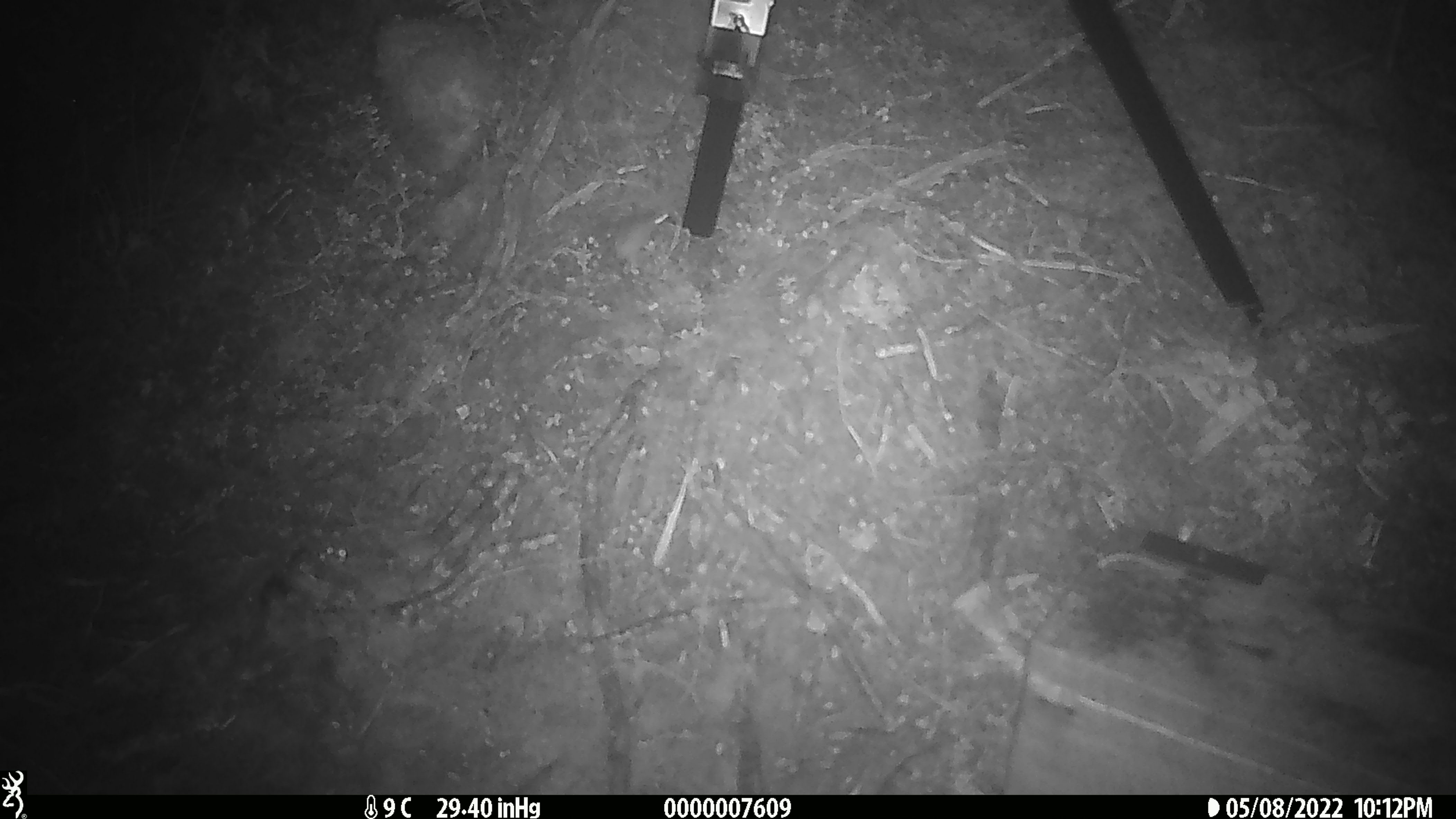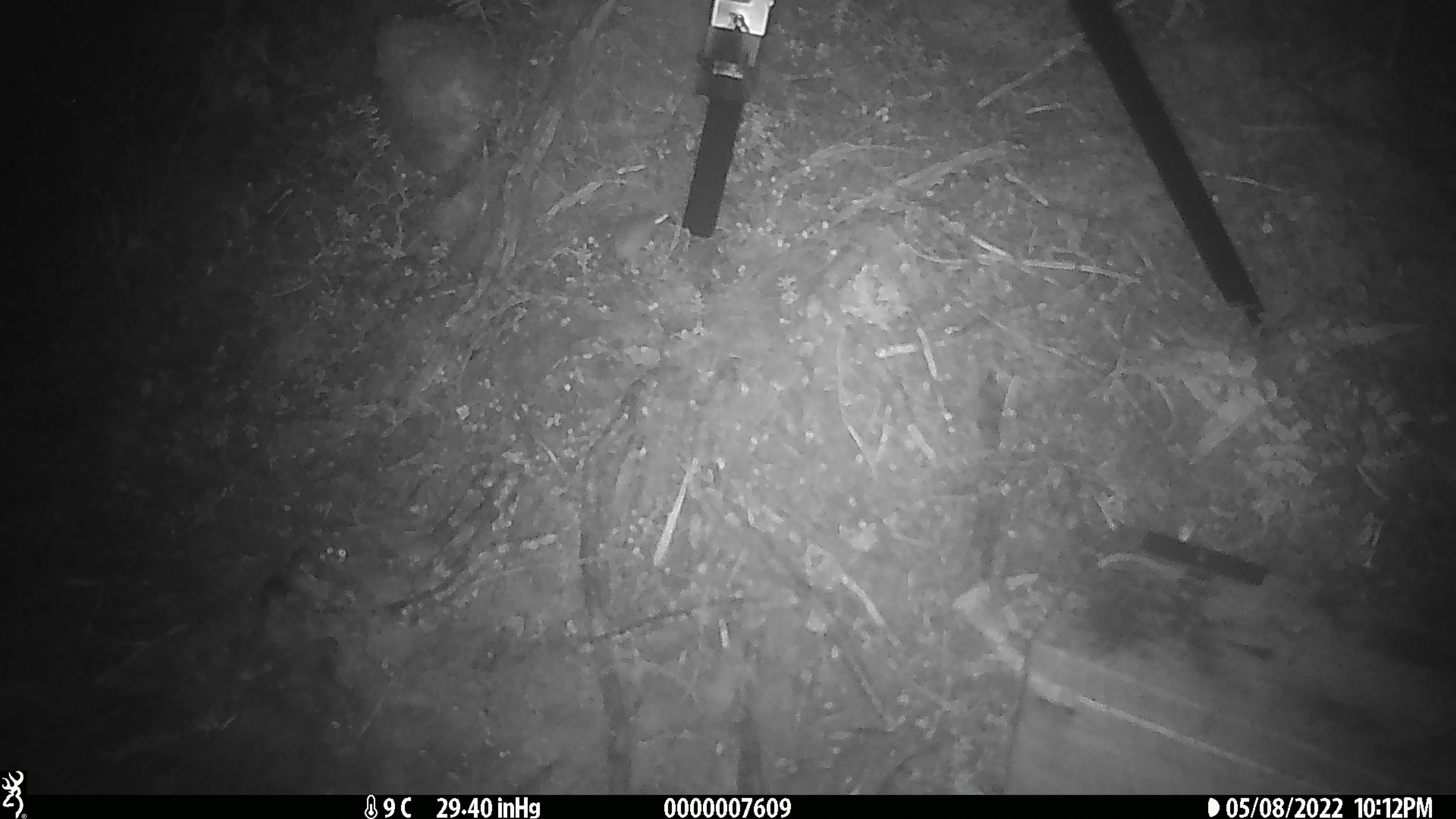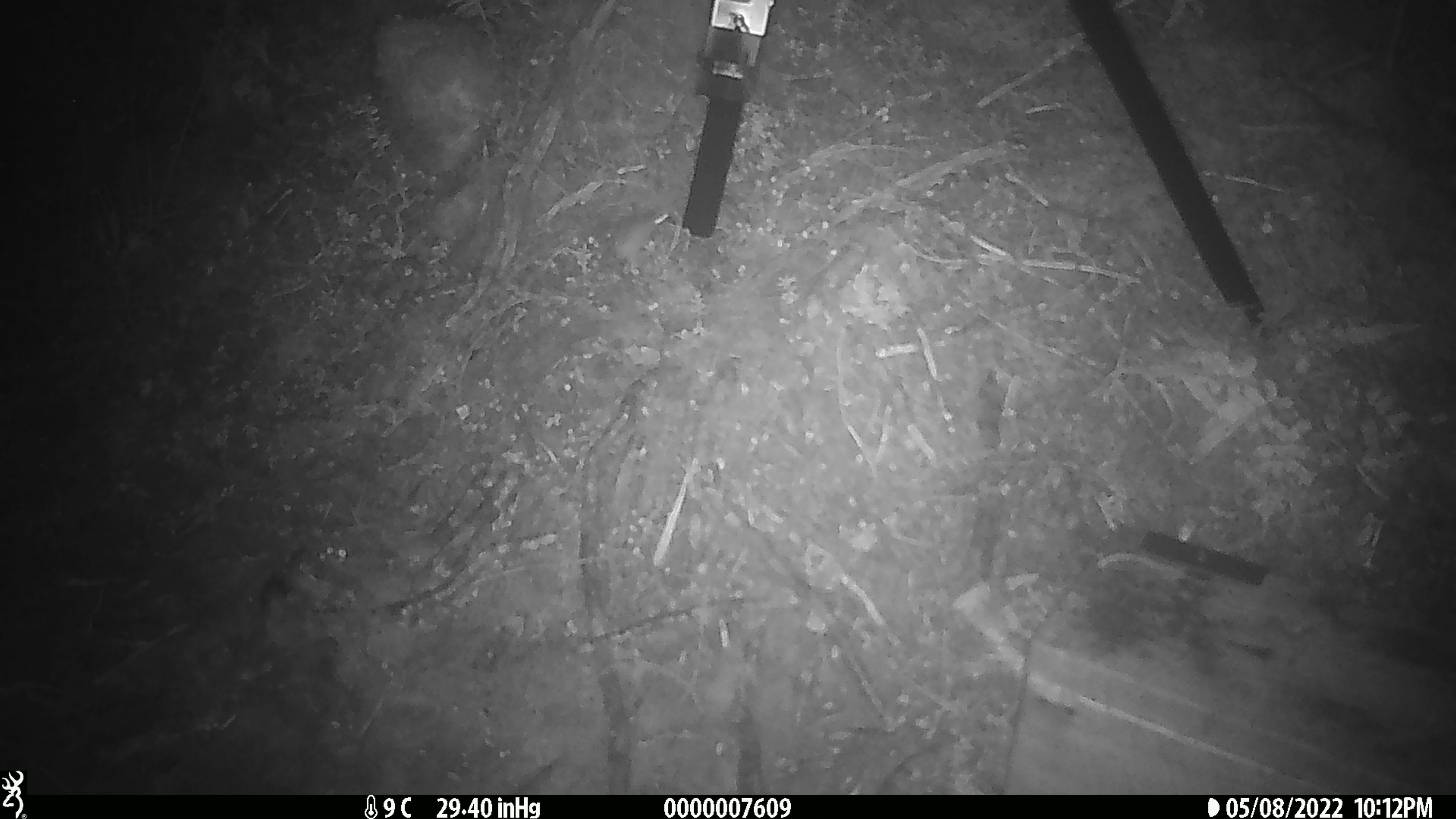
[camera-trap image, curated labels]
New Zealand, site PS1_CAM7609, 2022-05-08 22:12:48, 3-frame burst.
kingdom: Animalia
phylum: Chordata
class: Mammalia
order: Rodentia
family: Muridae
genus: Mus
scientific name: Mus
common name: mouse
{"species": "mouse (Mus)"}